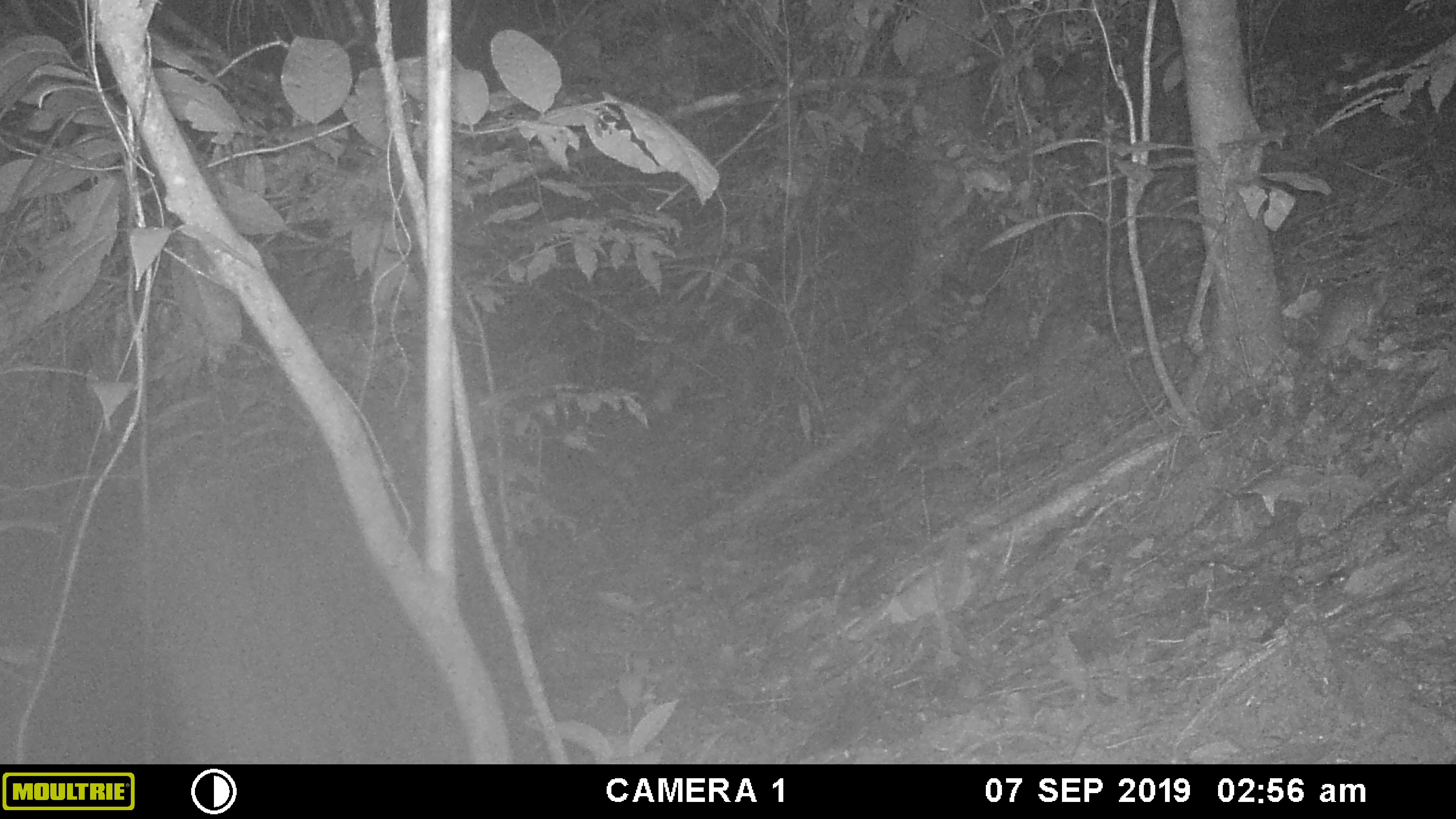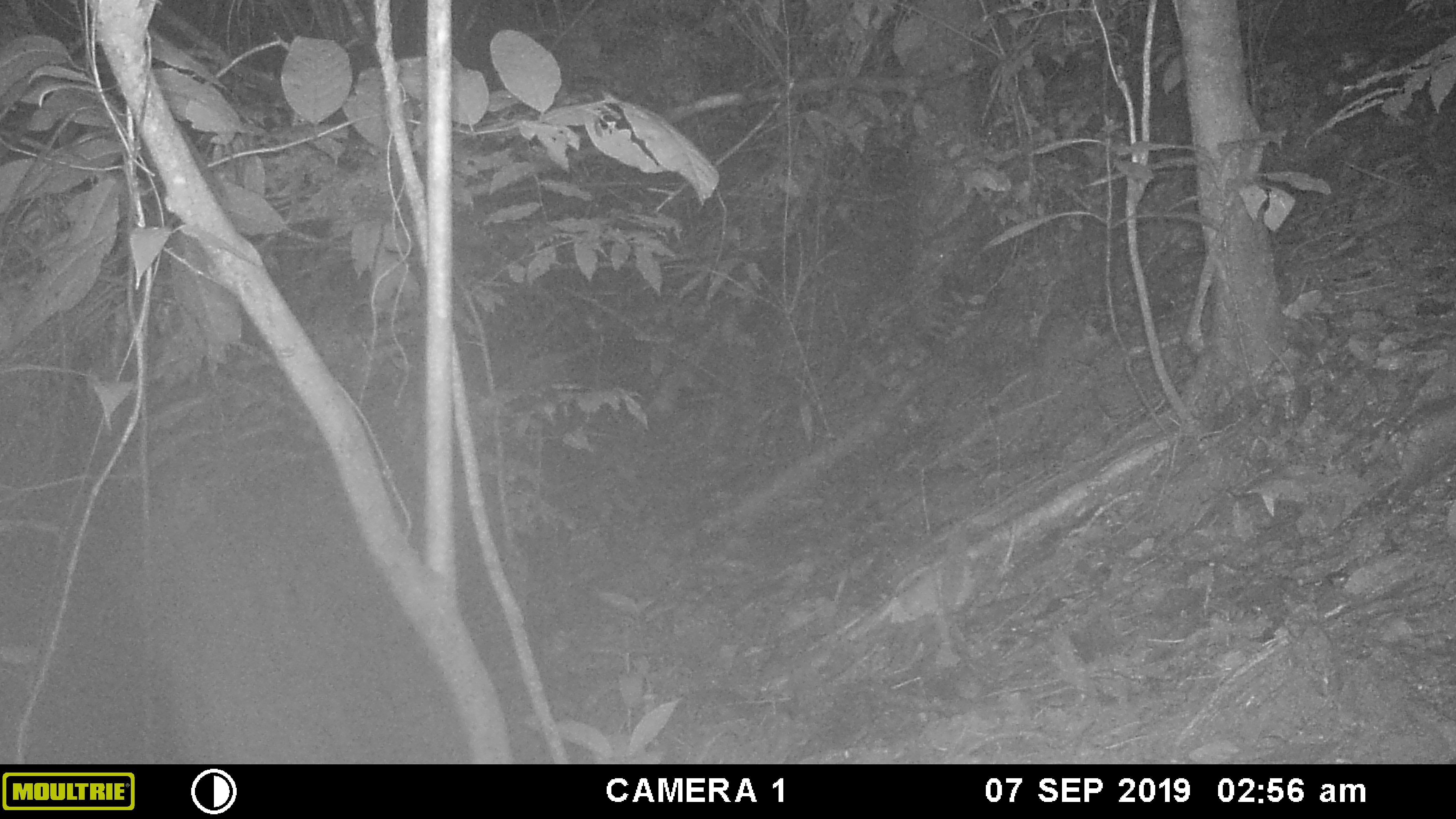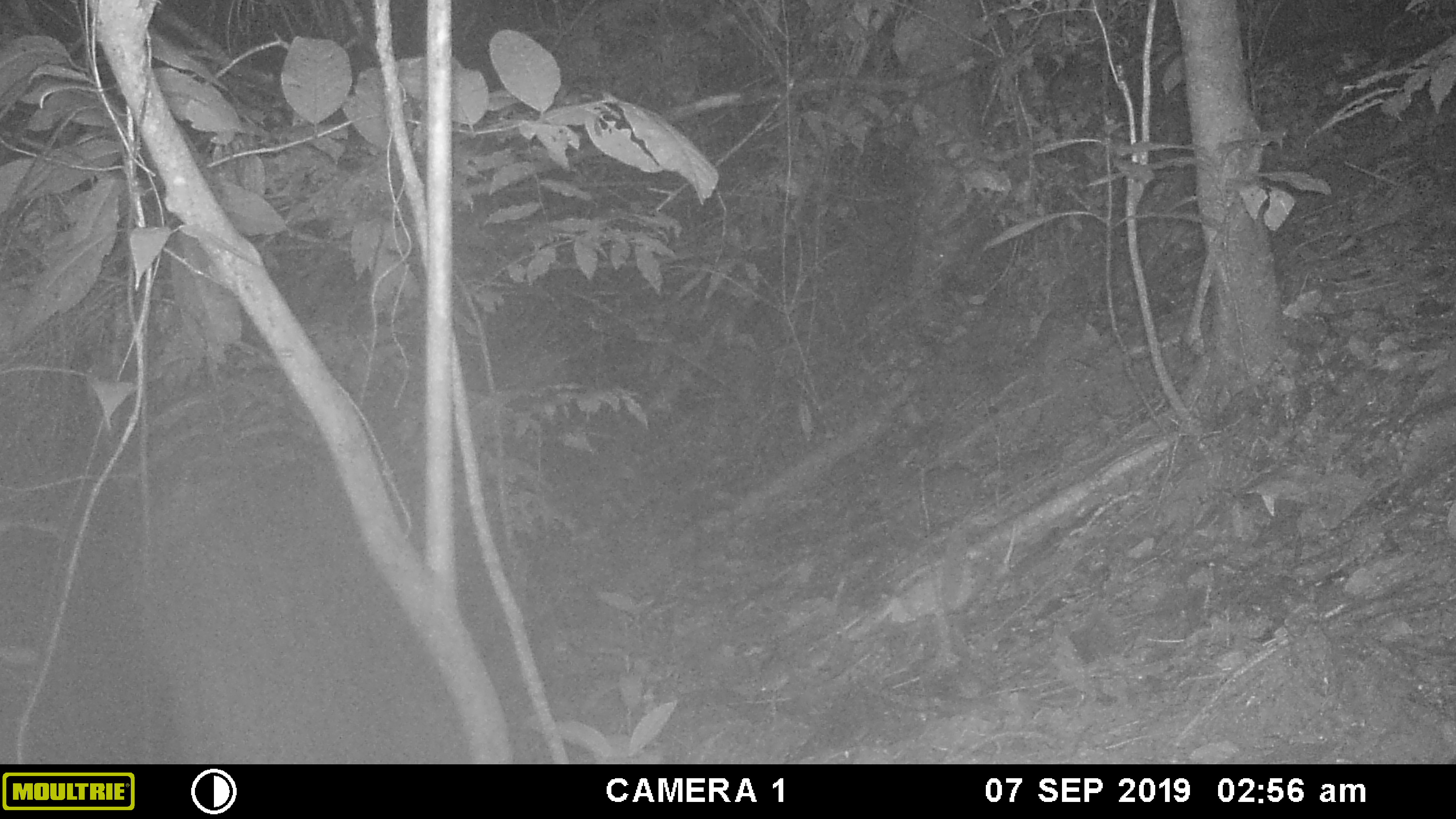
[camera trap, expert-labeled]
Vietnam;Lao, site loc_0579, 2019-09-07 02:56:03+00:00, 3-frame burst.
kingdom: Animalia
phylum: Chordata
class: Mammalia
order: Carnivora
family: Mustelidae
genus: Melogale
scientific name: Melogale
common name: ferret badger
Ferret badger (Melogale). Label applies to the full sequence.